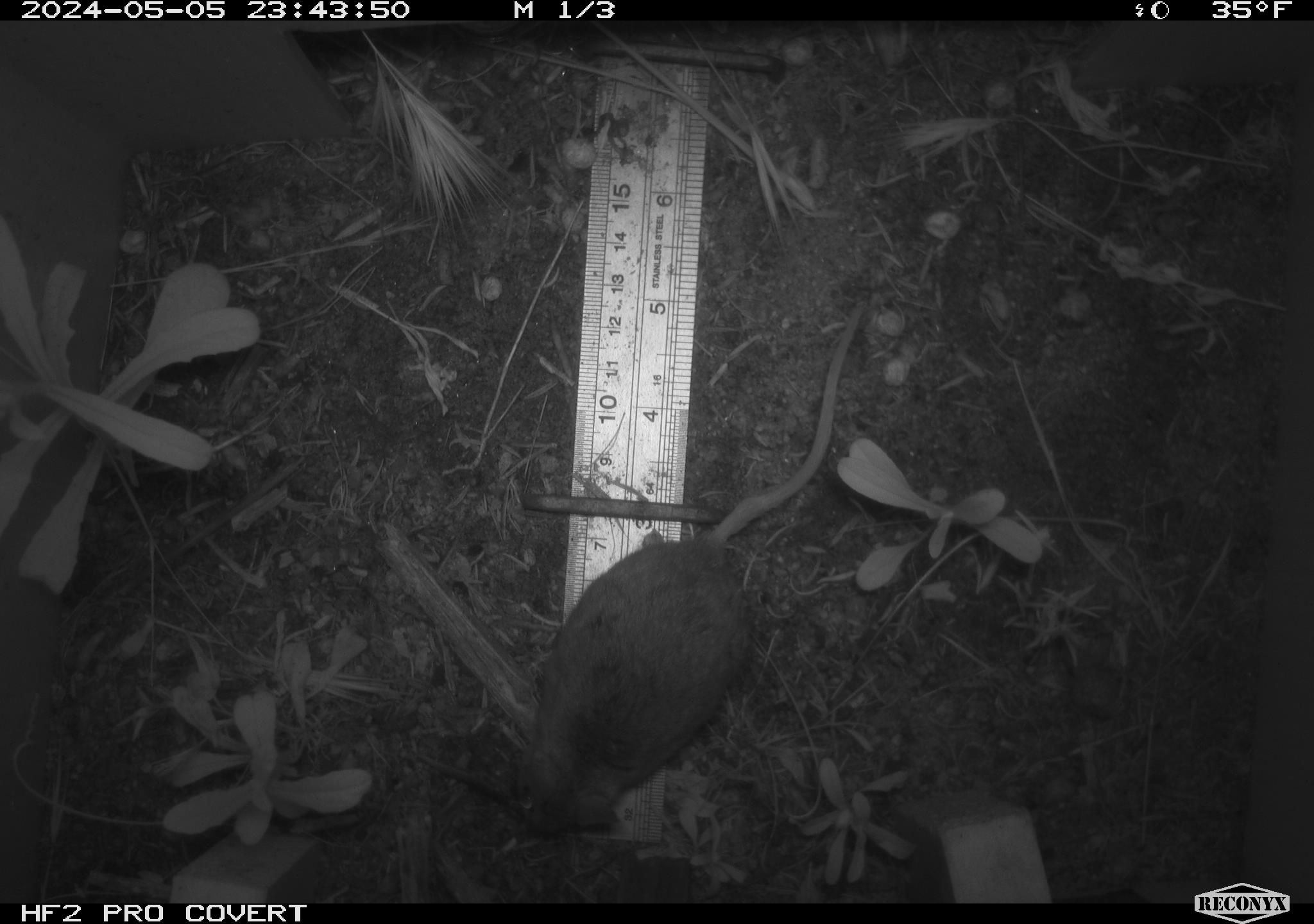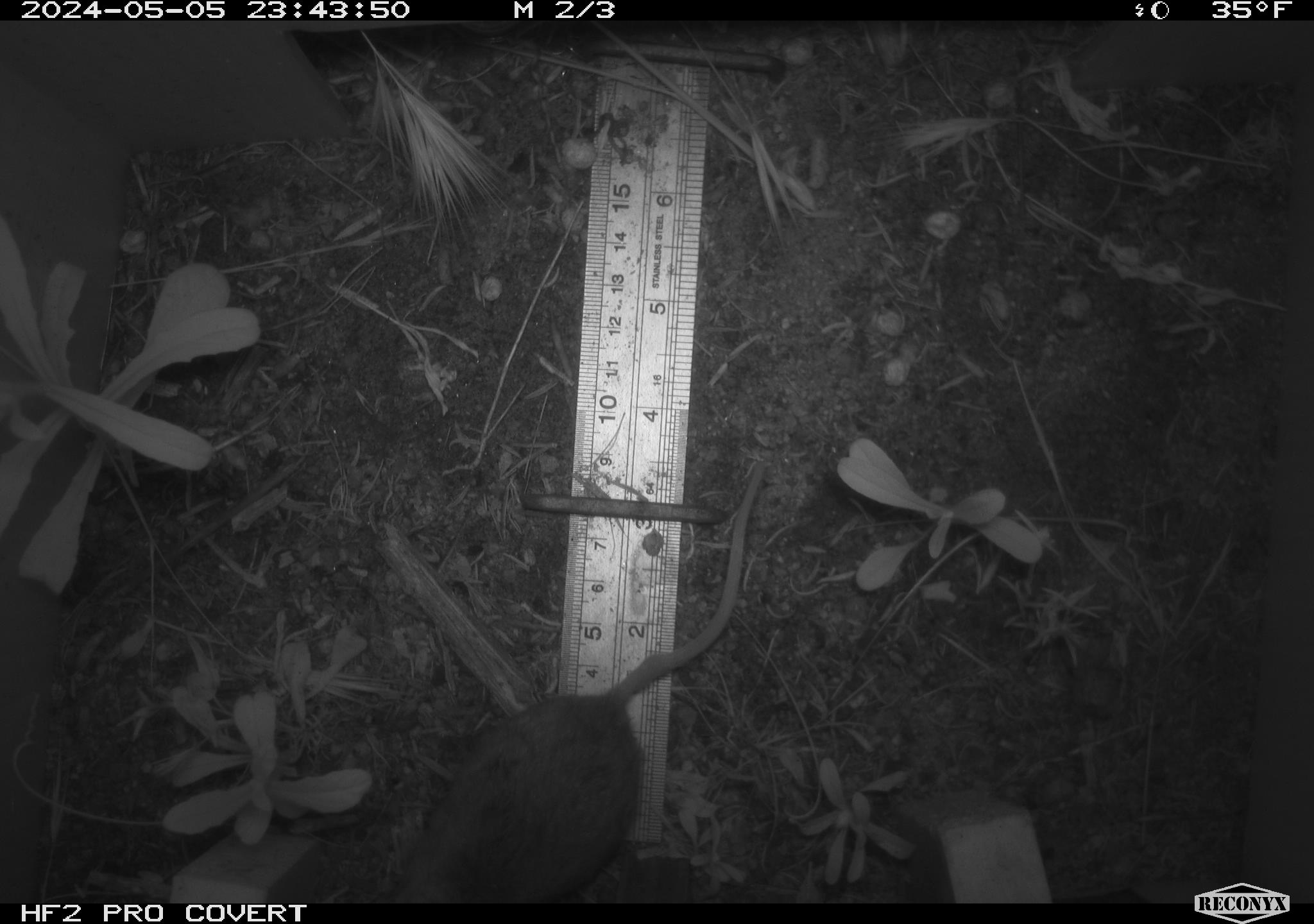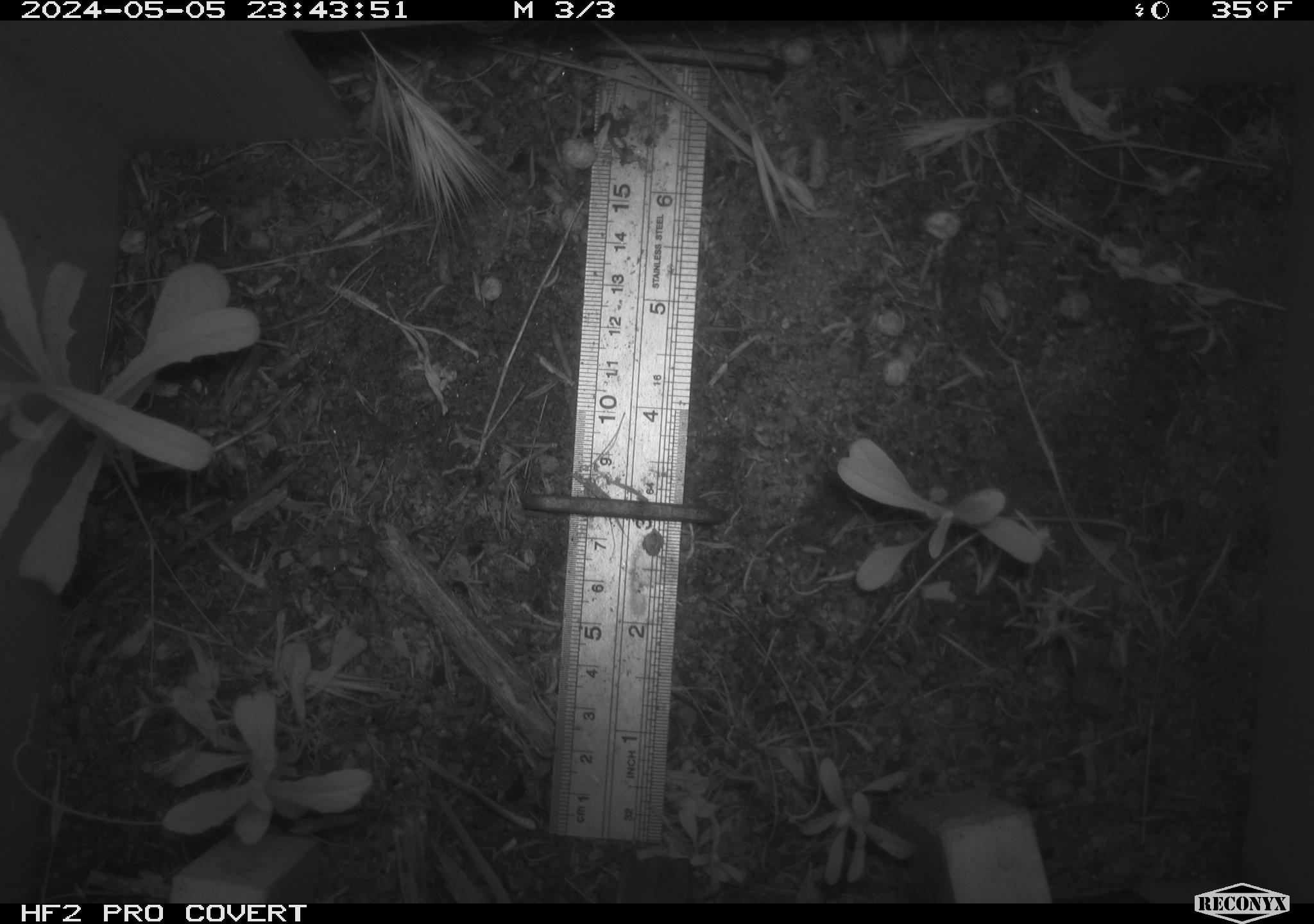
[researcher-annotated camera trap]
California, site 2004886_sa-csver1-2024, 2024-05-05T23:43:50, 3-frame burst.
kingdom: Animalia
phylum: Chordata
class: Mammalia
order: Rodentia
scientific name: Rodentia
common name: rodent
Rodent (Rodentia).